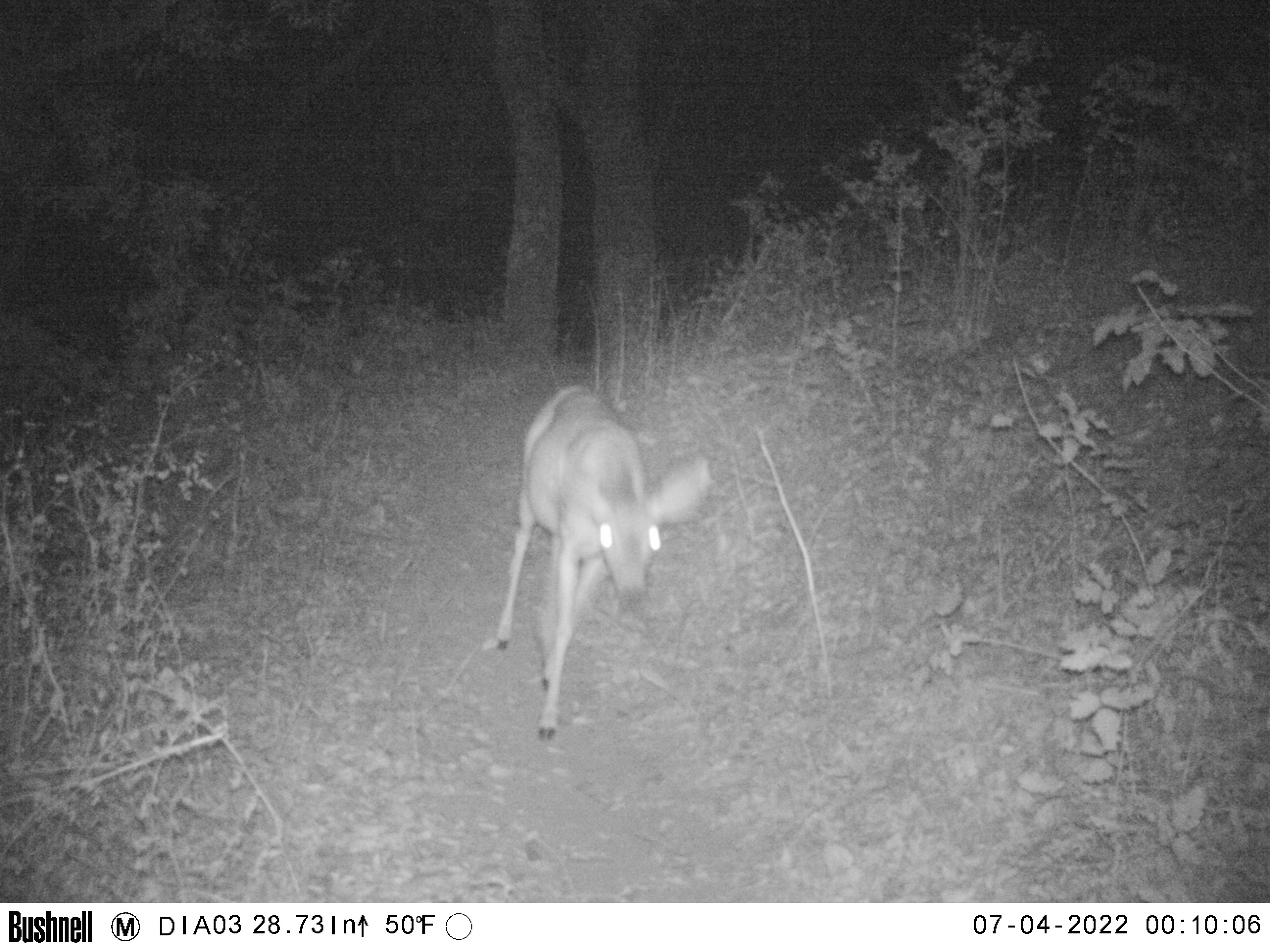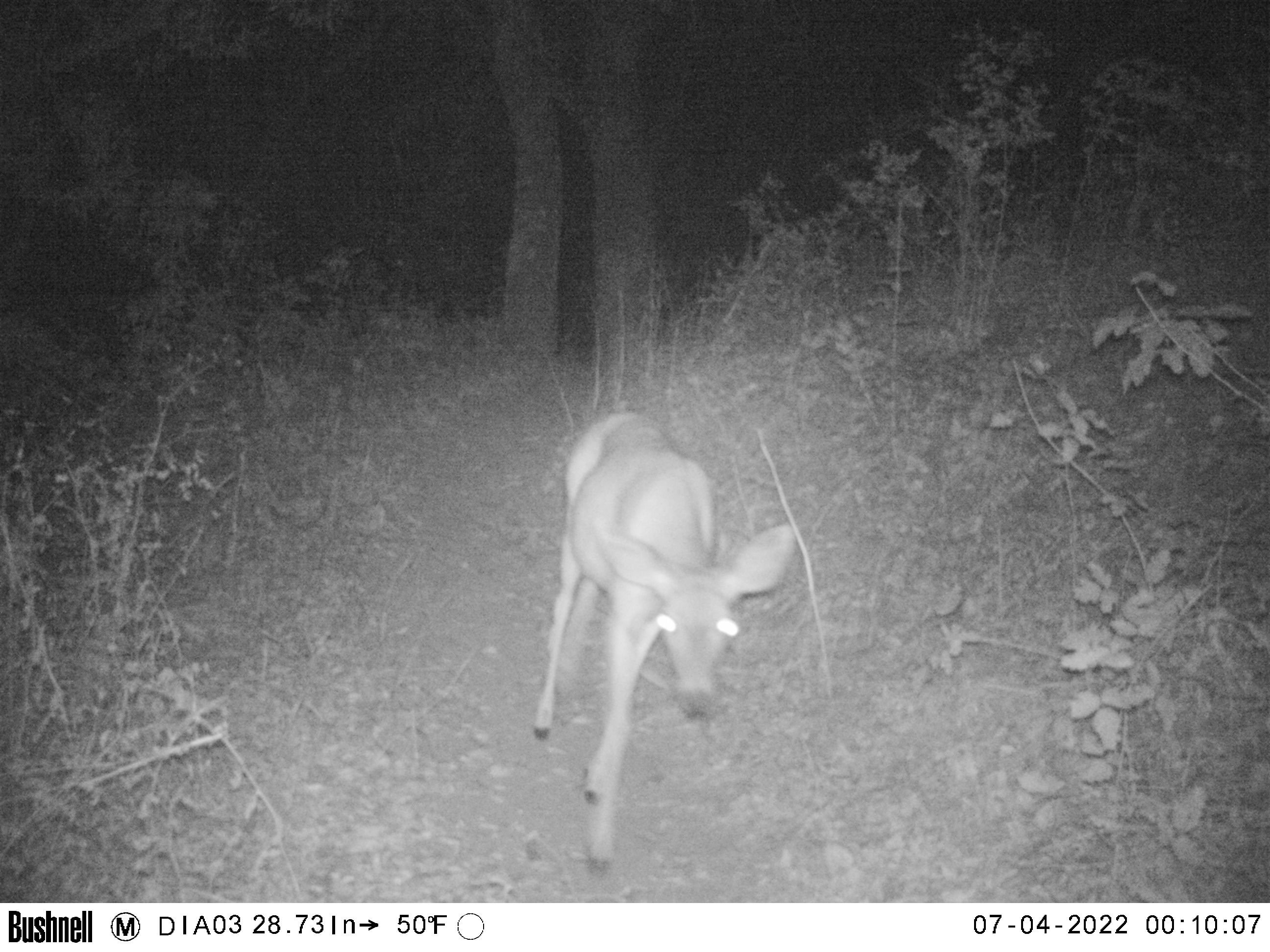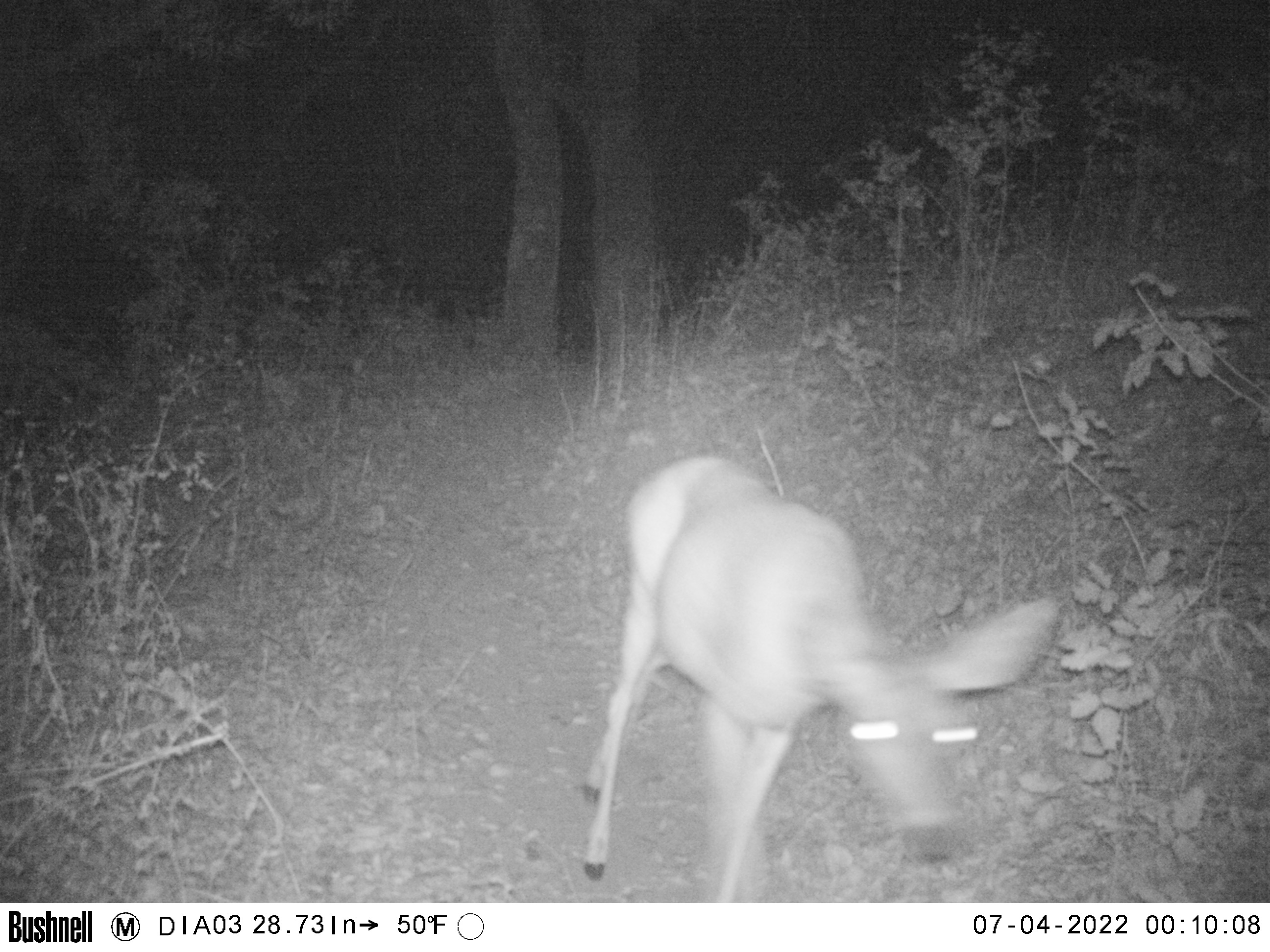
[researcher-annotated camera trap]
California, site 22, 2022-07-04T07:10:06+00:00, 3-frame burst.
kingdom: Animalia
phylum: Chordata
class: Mammalia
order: Artiodactyla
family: Cervidae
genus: Odocoileus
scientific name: Odocoileus hemionus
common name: mule deer